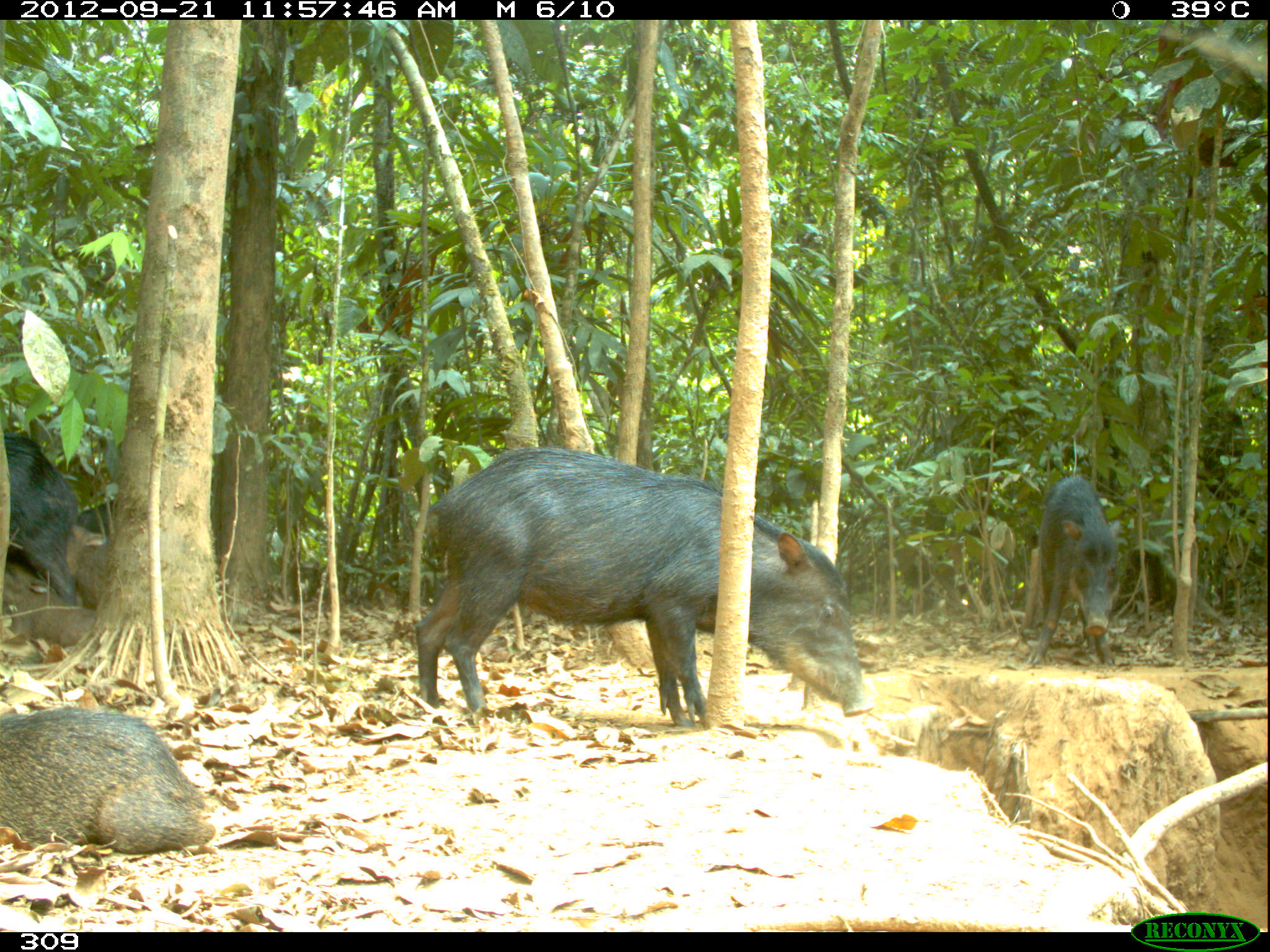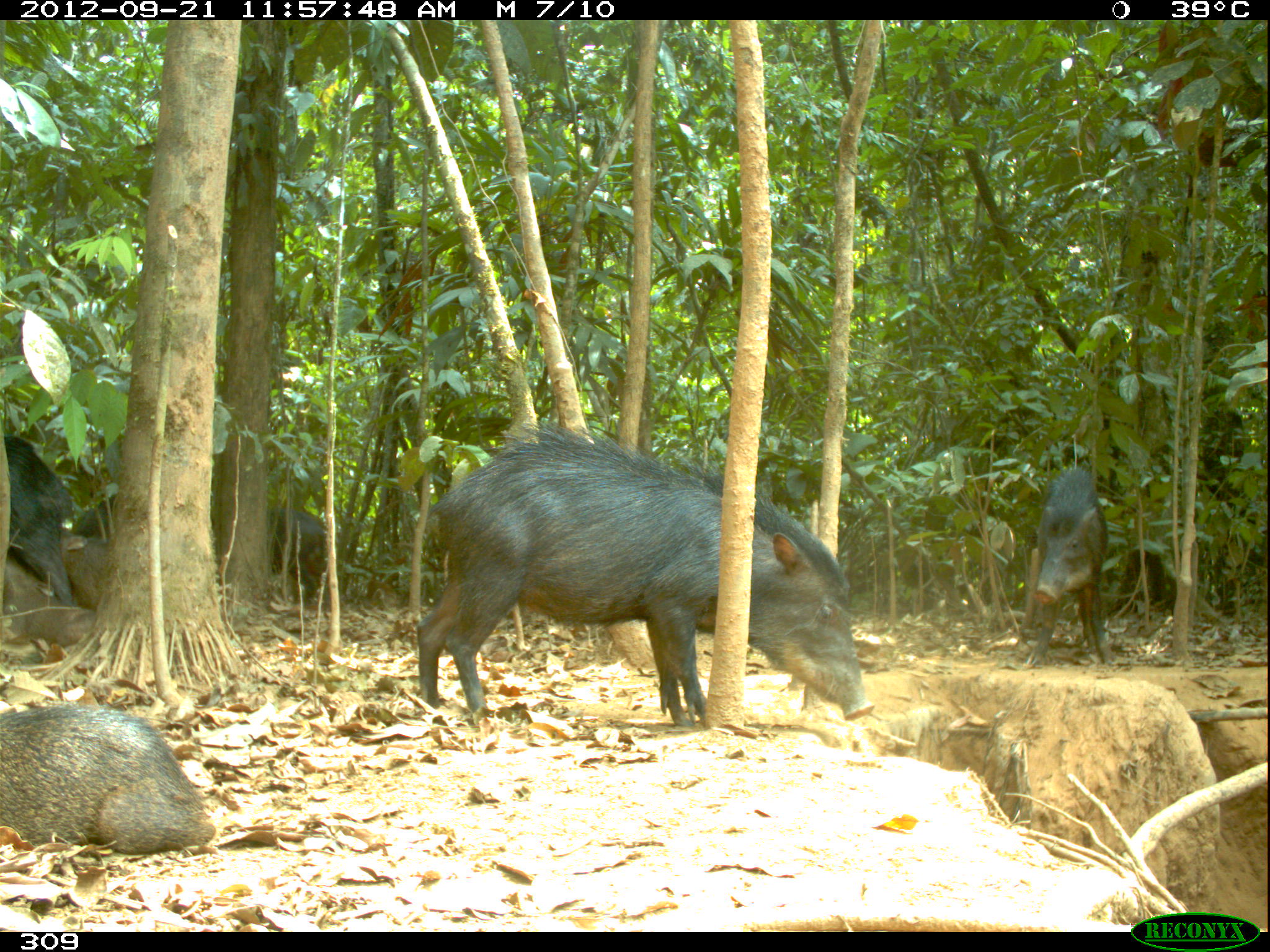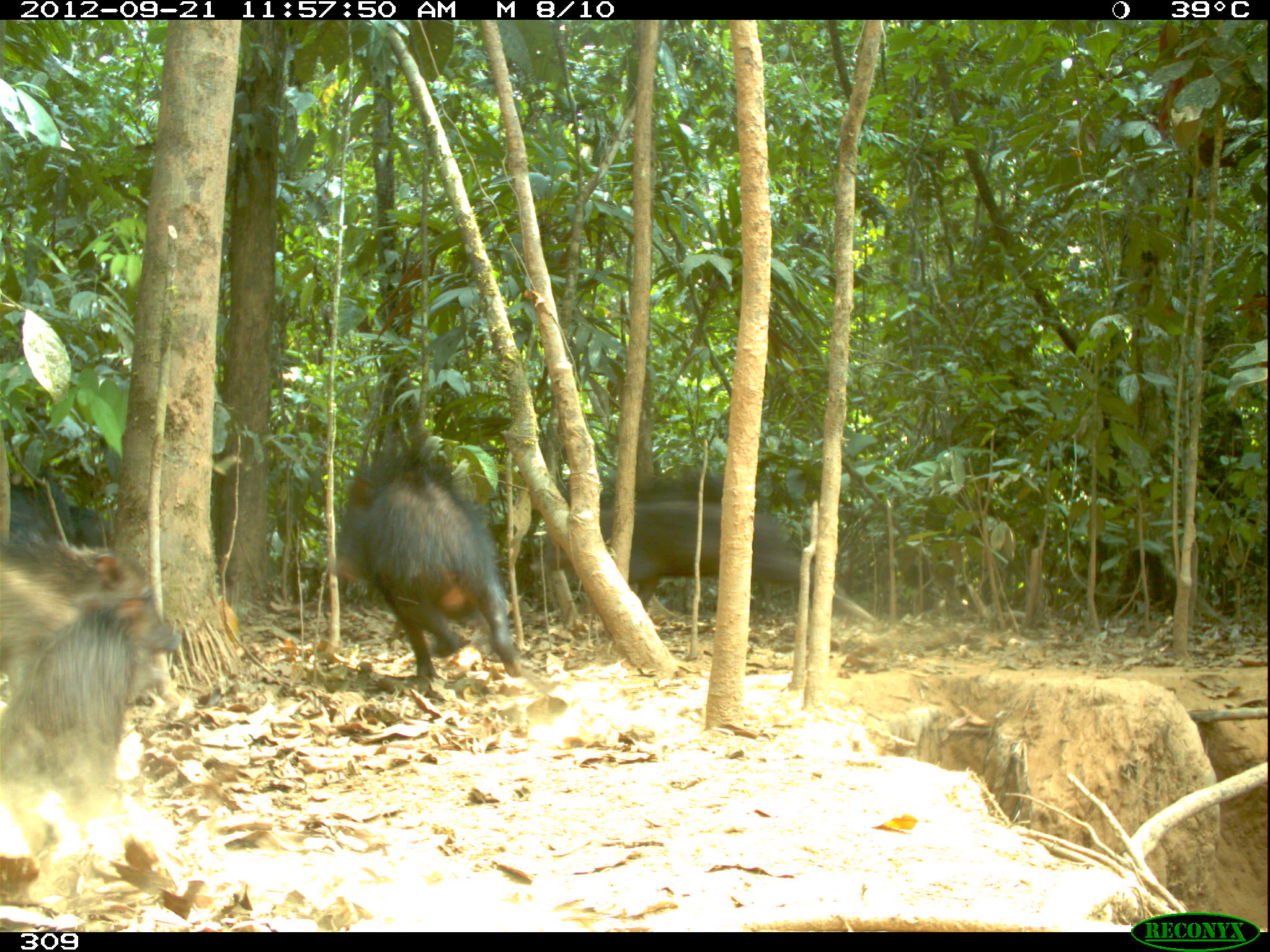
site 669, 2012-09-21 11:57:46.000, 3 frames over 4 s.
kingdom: Animalia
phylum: Chordata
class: Mammalia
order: Artiodactyla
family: Tayassuidae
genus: Tayassu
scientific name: Tayassu pecari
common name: white-lipped peccary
Tayassu pecari (white-lipped peccary).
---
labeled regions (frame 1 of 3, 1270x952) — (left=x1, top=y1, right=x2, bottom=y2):
tayassu pecari: (left=414, top=445, right=871, bottom=725); (left=1, top=705, right=212, bottom=853); (left=1025, top=475, right=1120, bottom=665); (left=2, top=433, right=77, bottom=604); (left=1, top=560, right=96, bottom=647); (left=74, top=494, right=215, bottom=534); (left=63, top=521, right=119, bottom=607)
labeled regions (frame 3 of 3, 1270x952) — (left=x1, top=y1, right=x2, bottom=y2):
tayassu pecari: (left=531, top=482, right=875, bottom=637); (left=327, top=442, right=524, bottom=681); (left=27, top=594, right=189, bottom=785); (left=0, top=544, right=168, bottom=680); (left=6, top=475, right=70, bottom=553); (left=64, top=506, right=116, bottom=548)